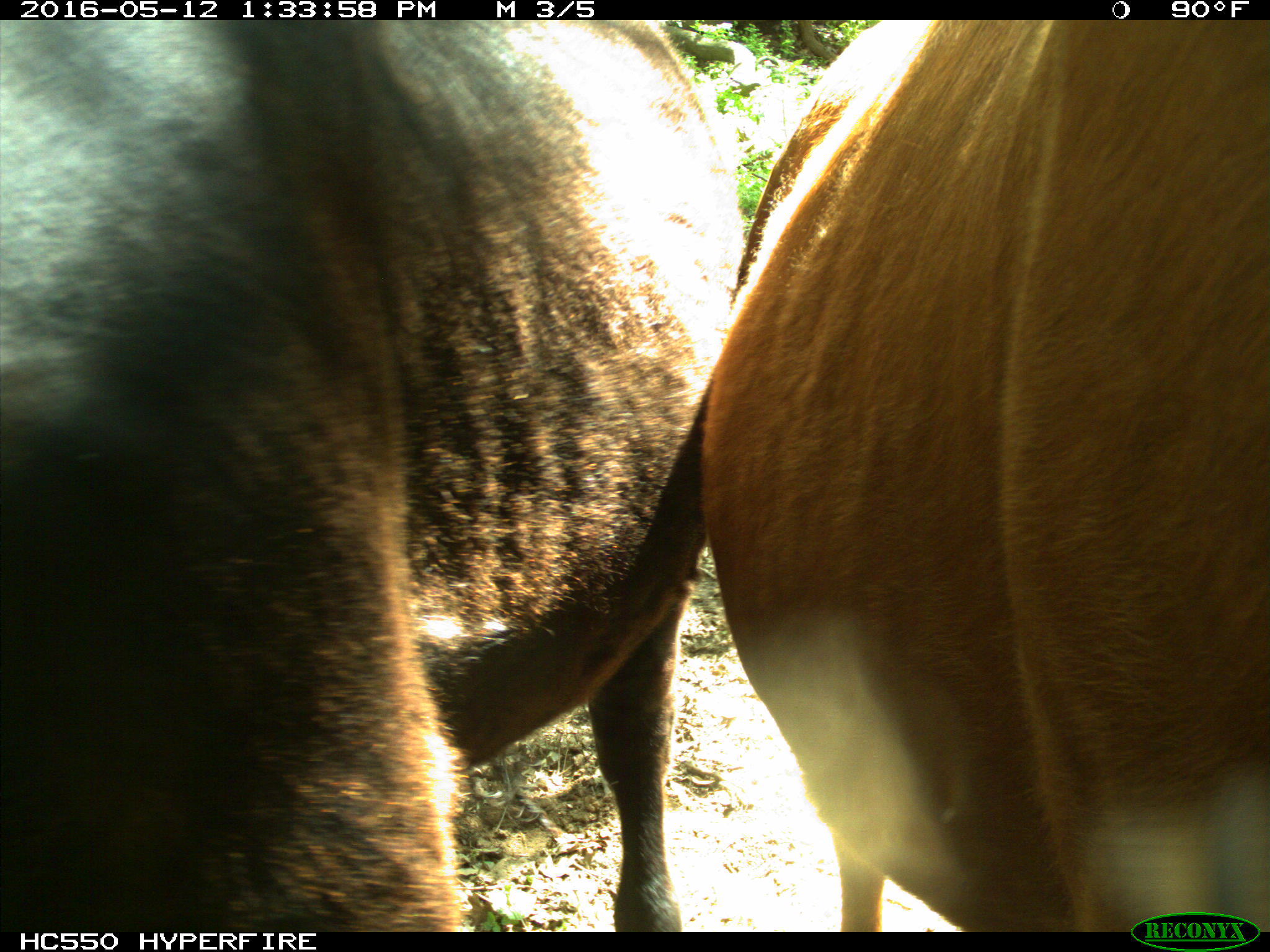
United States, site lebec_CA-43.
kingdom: Animalia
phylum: Chordata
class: Mammalia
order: Artiodactyla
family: Bovidae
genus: Bos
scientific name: Bos taurus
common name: domestic cow